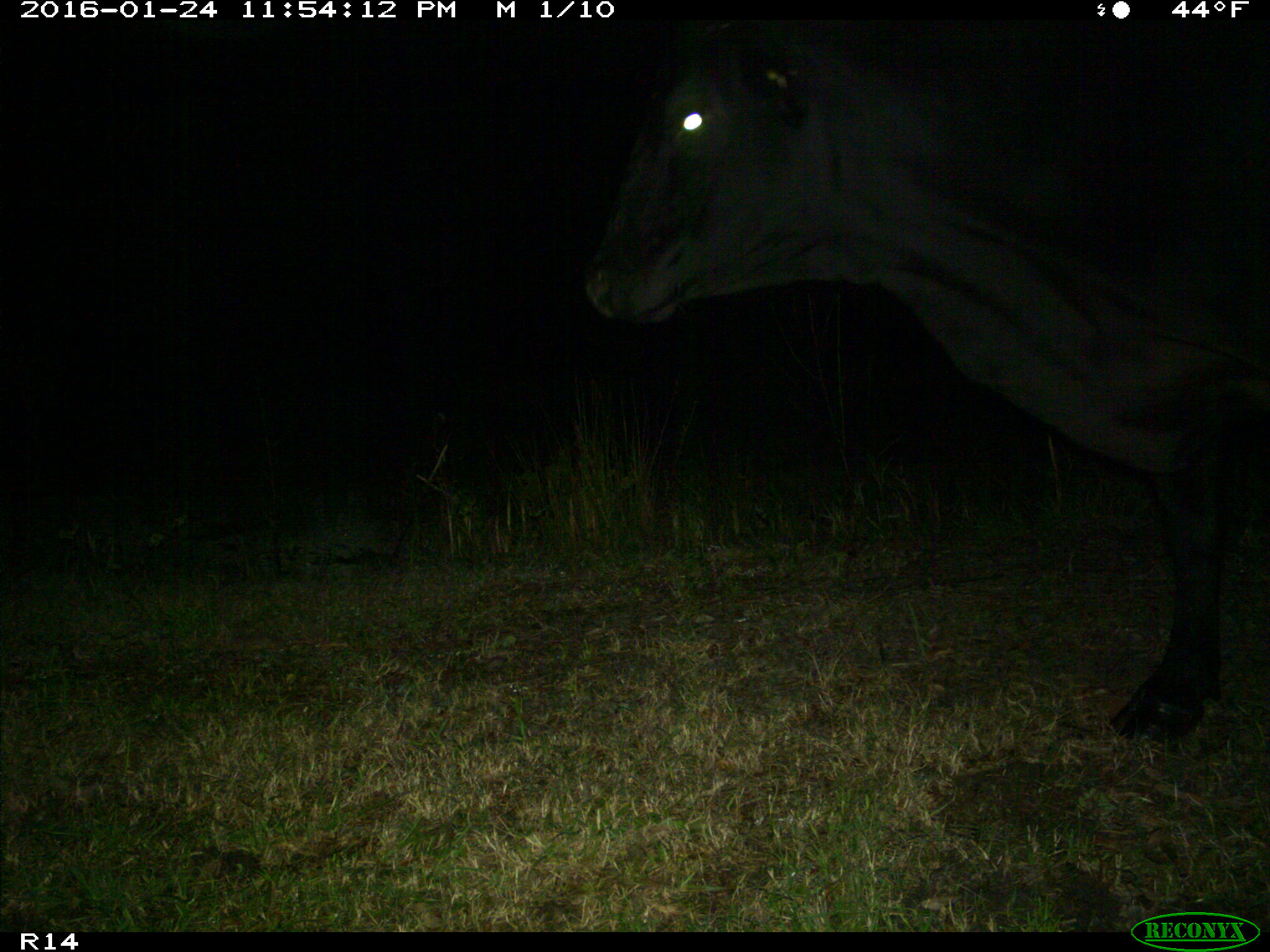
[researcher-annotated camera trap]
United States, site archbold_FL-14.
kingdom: Animalia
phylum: Chordata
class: Mammalia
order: Artiodactyla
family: Bovidae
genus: Bos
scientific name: Bos taurus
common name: domestic cow